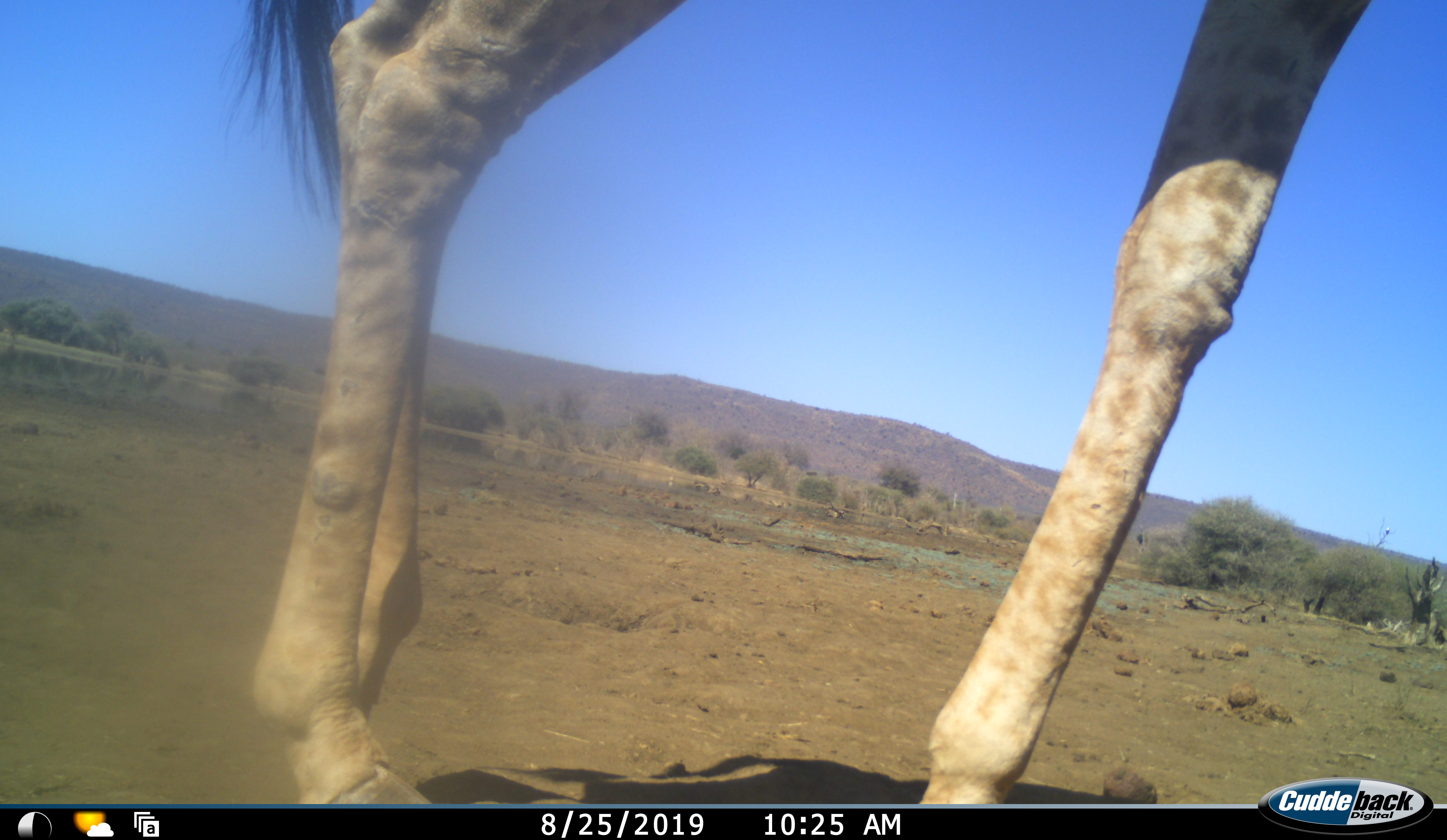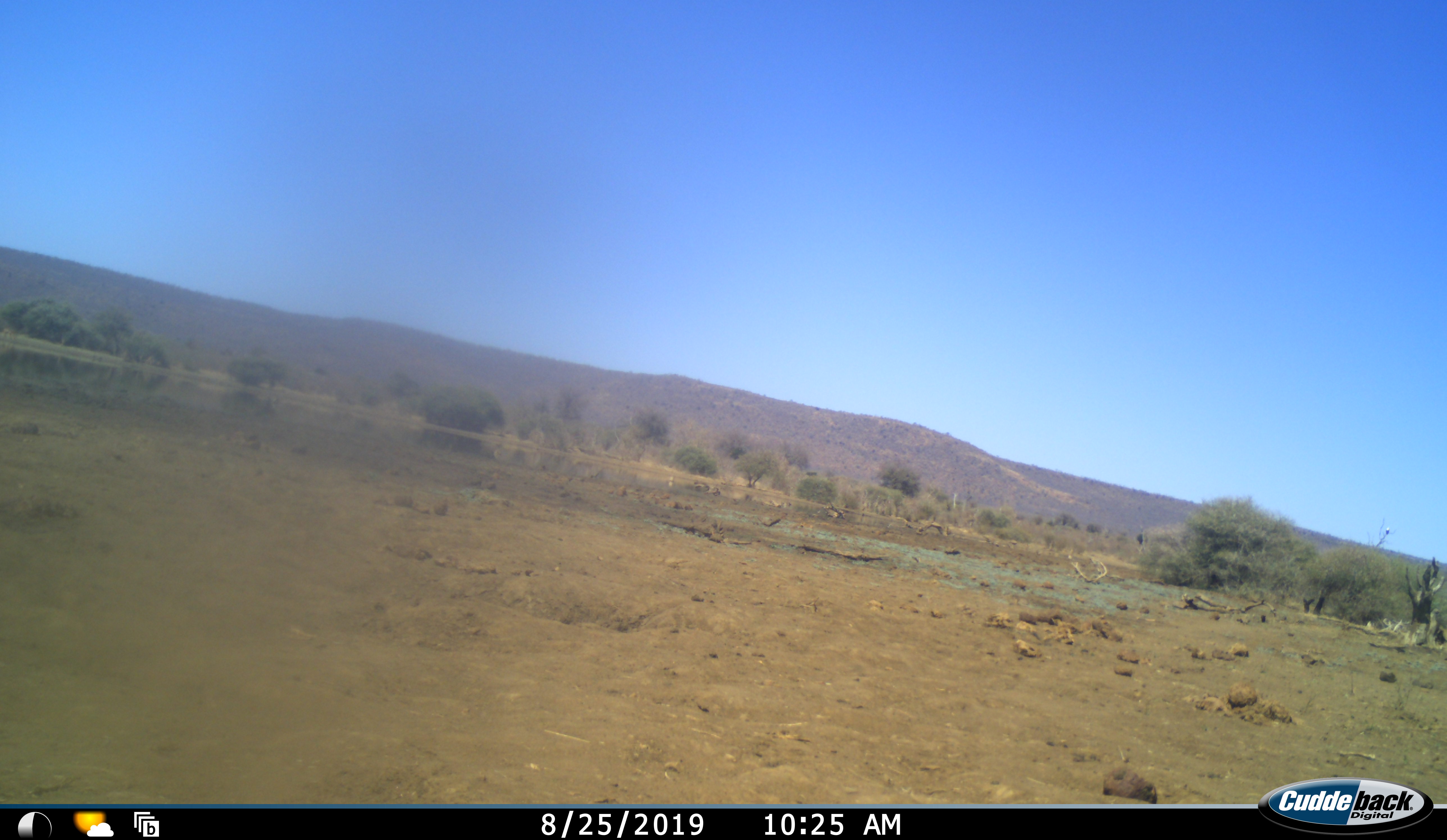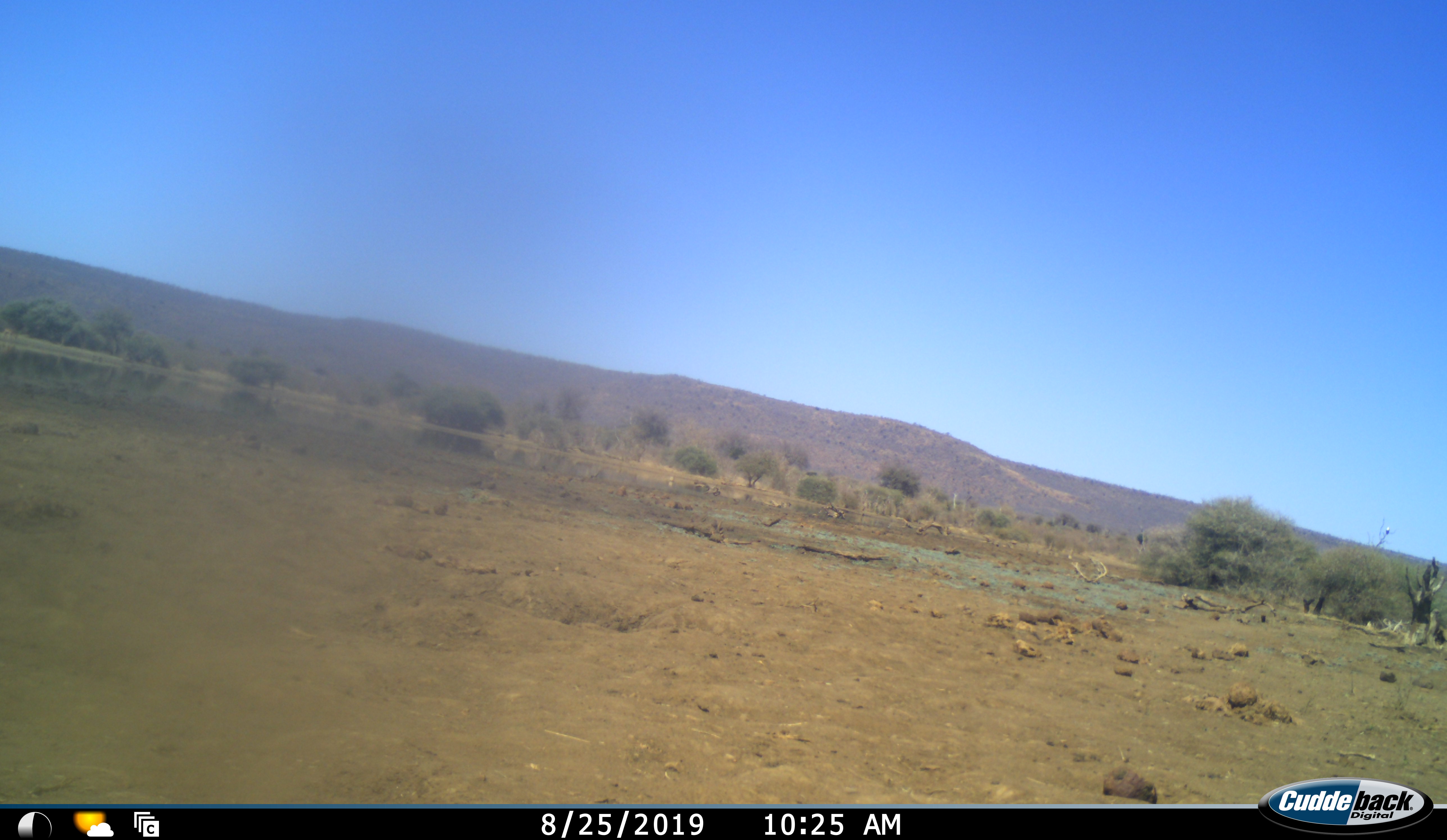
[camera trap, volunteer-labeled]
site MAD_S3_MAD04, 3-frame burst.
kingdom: Animalia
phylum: Chordata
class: Mammalia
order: Artiodactyla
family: Giraffidae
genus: Giraffa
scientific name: Giraffa camelopardalis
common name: giraffe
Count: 1.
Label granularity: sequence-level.